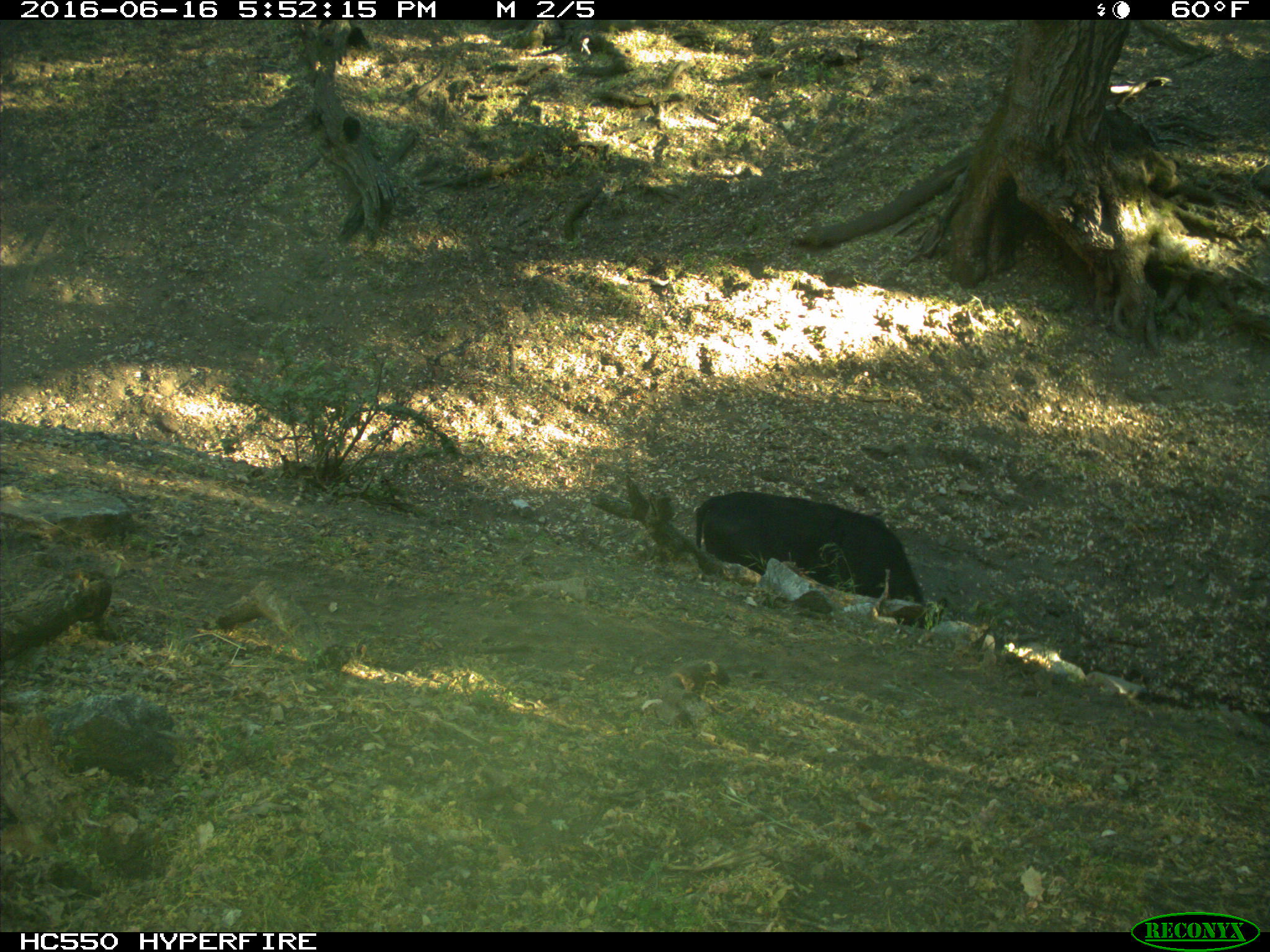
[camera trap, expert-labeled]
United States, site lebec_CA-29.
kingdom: Animalia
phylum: Chordata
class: Mammalia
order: Artiodactyla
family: Bovidae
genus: Bos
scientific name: Bos taurus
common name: domestic cow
Bos taurus (domestic cow).